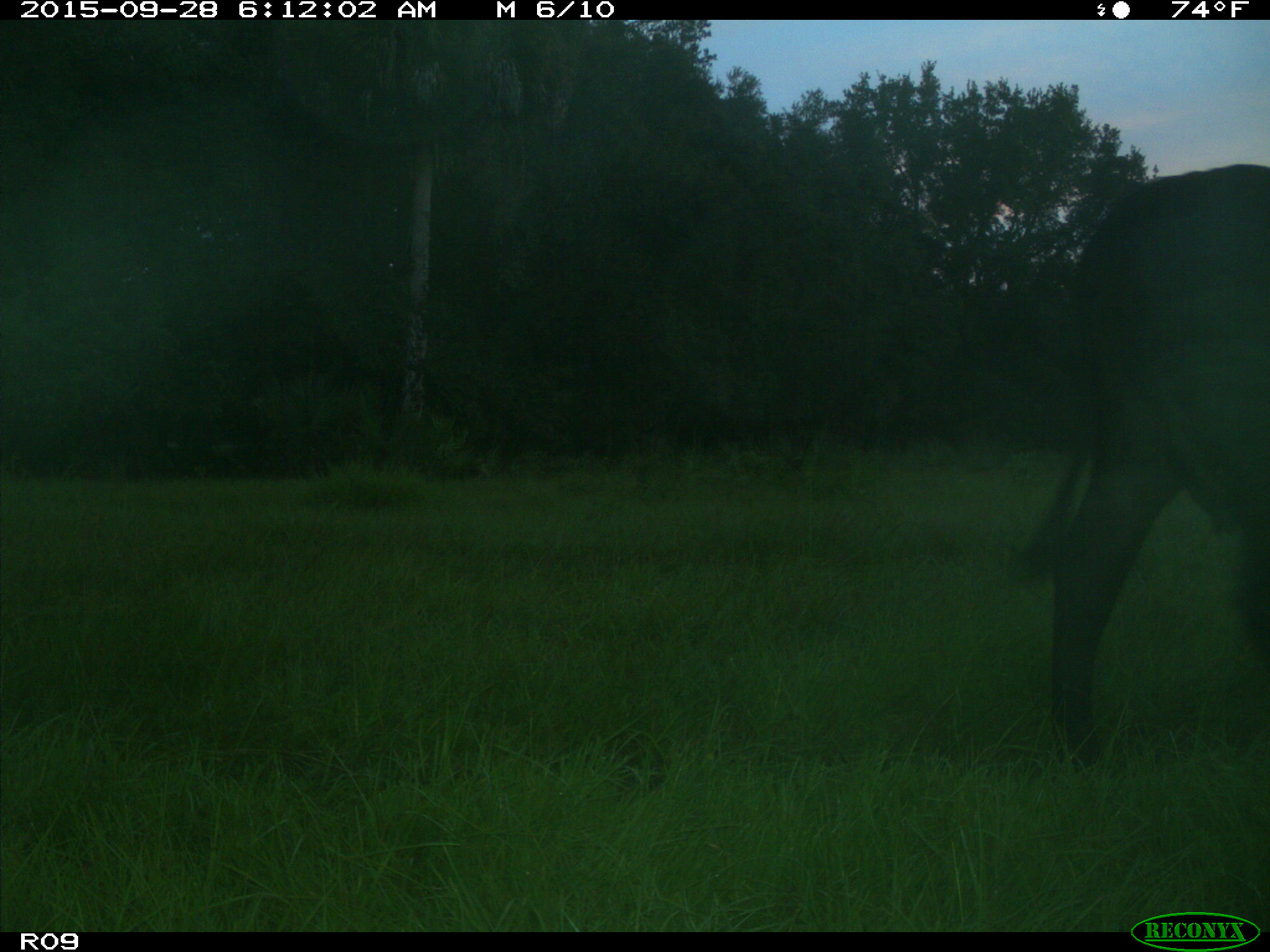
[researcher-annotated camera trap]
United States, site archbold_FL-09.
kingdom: Animalia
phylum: Chordata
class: Mammalia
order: Artiodactyla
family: Bovidae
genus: Bos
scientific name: Bos taurus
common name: domestic cow